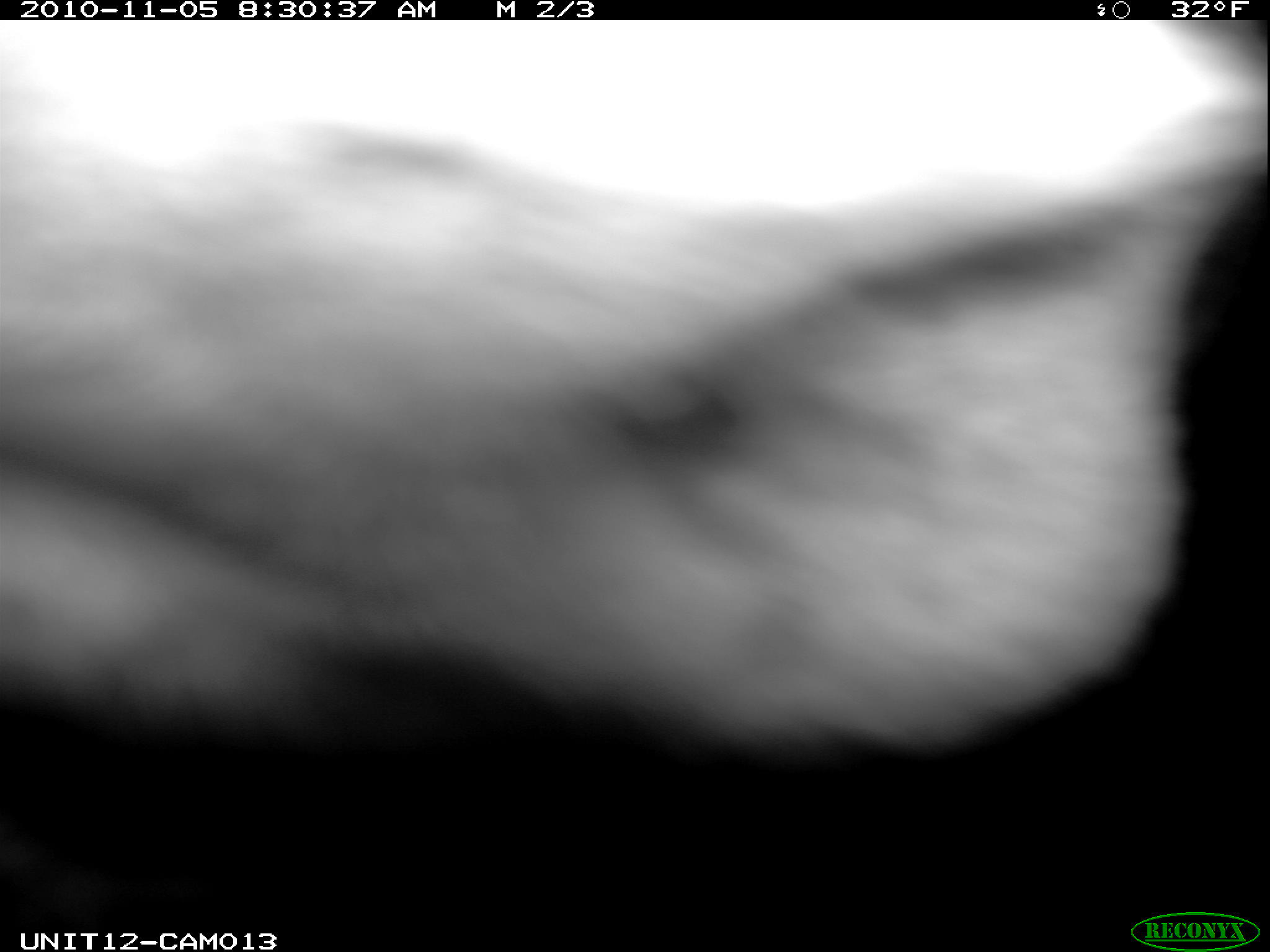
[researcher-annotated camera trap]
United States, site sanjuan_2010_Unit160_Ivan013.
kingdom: Animalia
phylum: Chordata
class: Mammalia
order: Artiodactyla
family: Cervidae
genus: Alces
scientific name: Alces alces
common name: moose